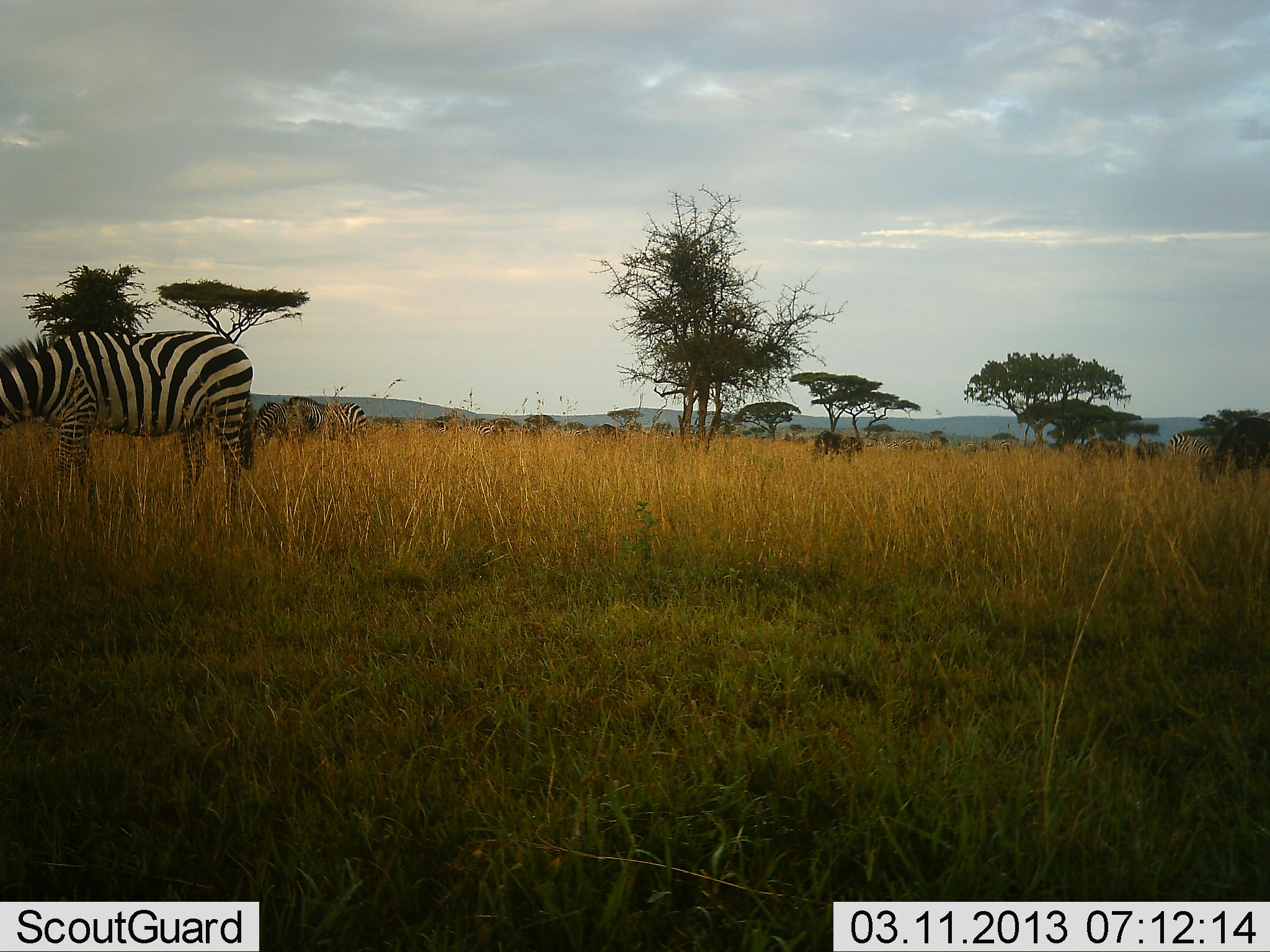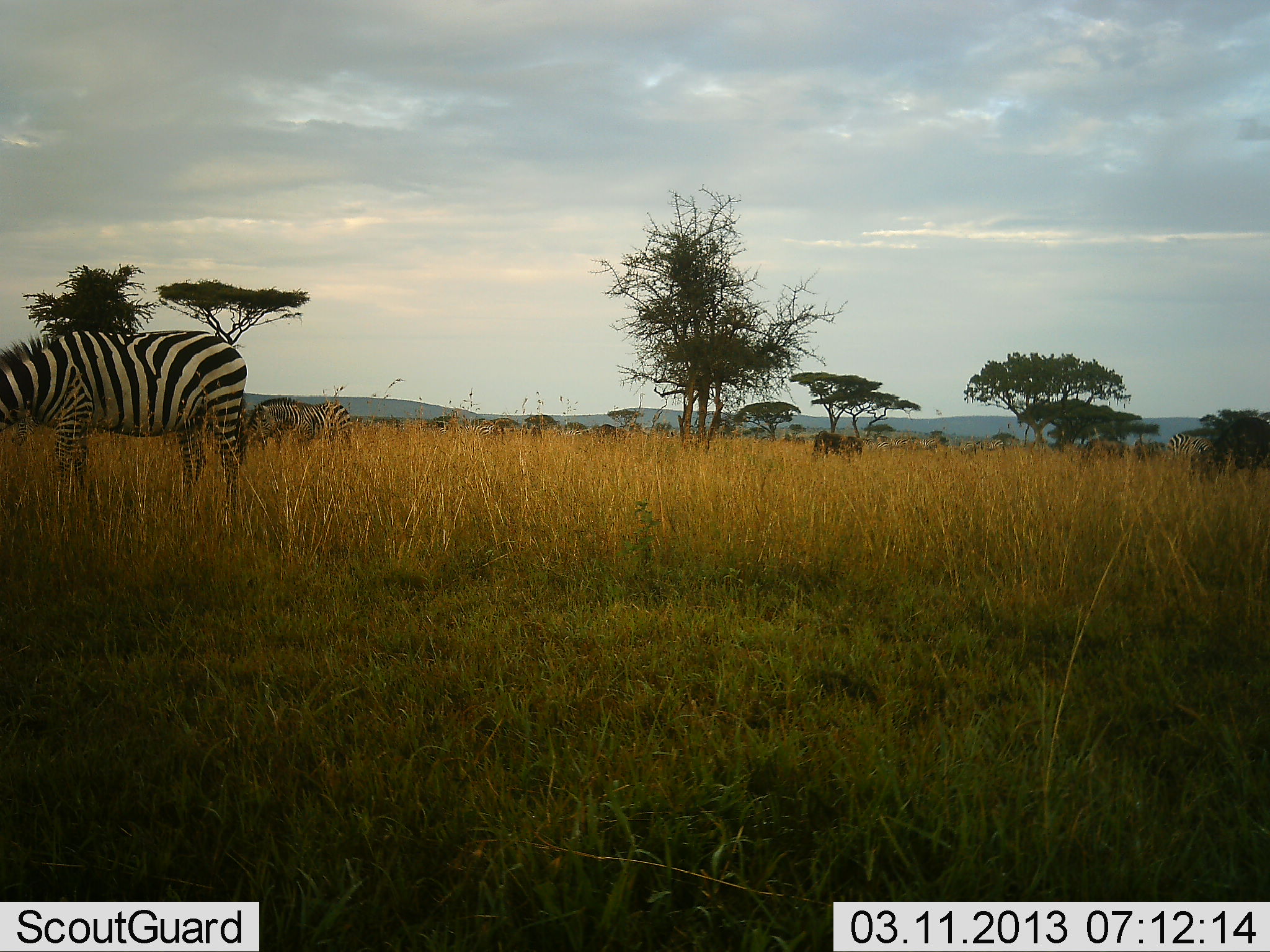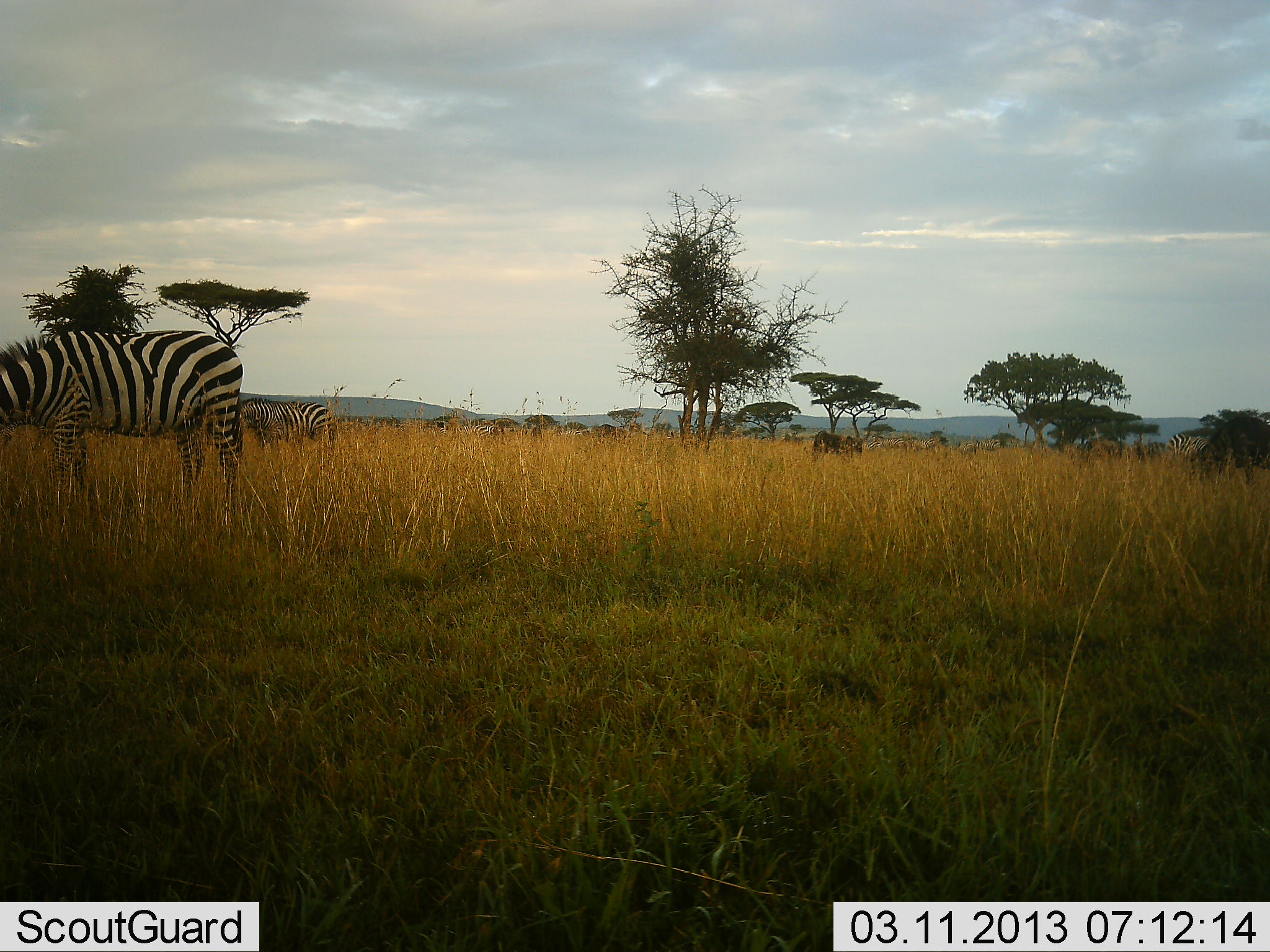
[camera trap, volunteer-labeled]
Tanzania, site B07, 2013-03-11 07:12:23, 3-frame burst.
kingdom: Animalia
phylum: Chordata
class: Mammalia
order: Perissodactyla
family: Equidae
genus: Equus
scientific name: Equus quagga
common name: plains zebra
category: zebra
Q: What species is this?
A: Zebra (plains zebra) (Equus quagga).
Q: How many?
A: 4.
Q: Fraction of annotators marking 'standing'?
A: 34%.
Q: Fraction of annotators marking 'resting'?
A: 3%.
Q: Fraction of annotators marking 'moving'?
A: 34%.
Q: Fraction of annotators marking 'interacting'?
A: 0%.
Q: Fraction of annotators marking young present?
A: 0%.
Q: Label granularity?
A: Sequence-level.